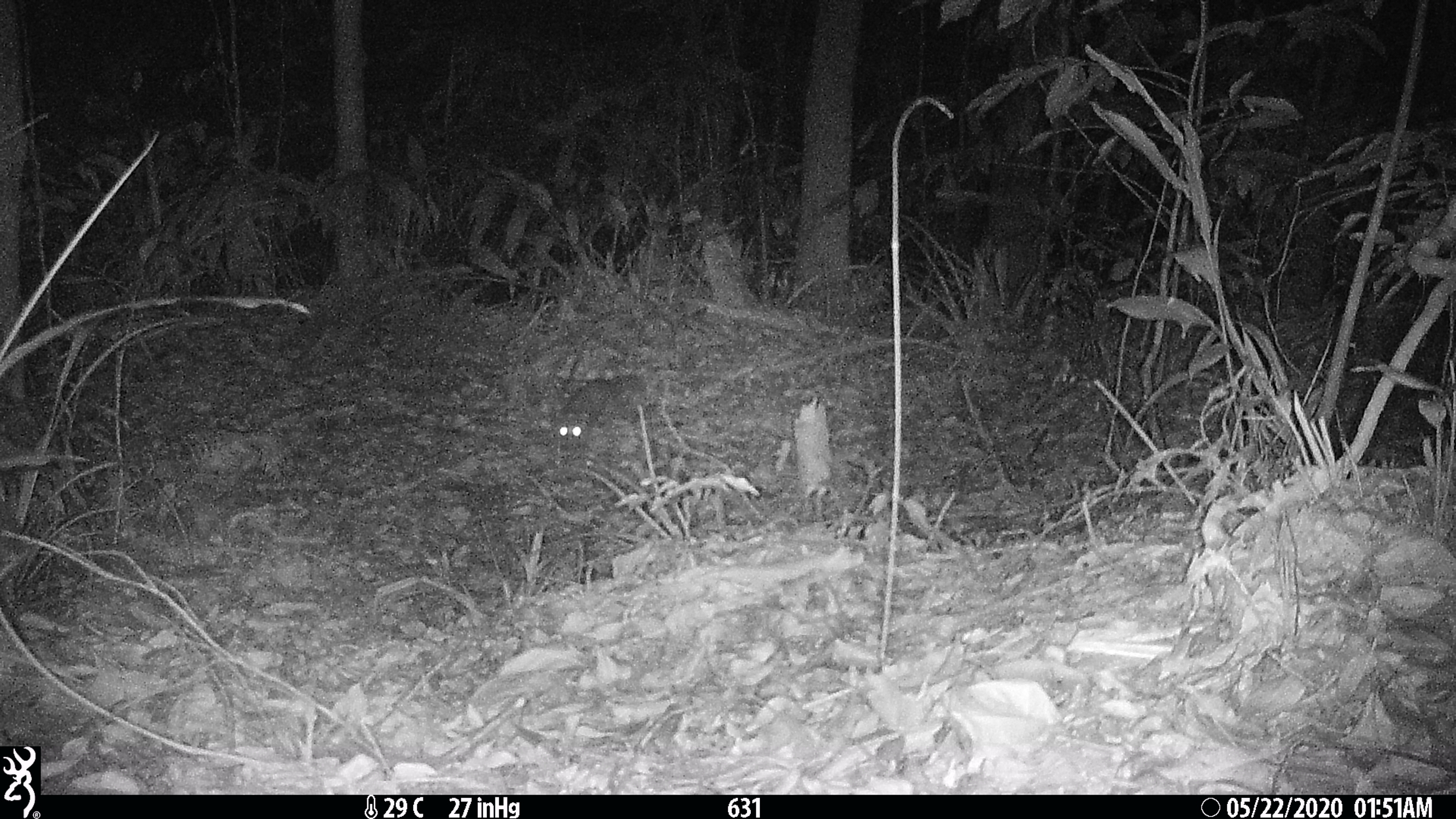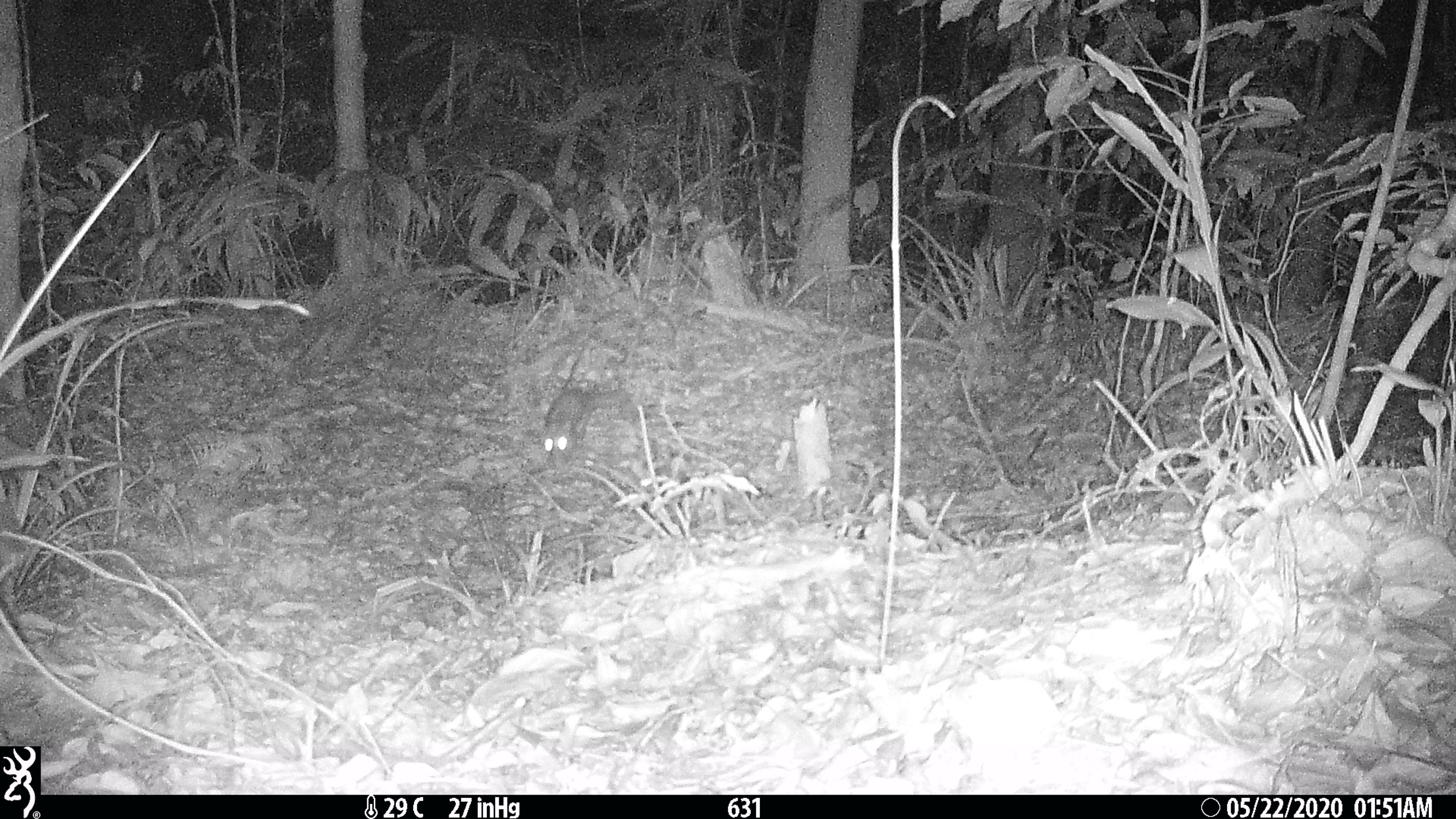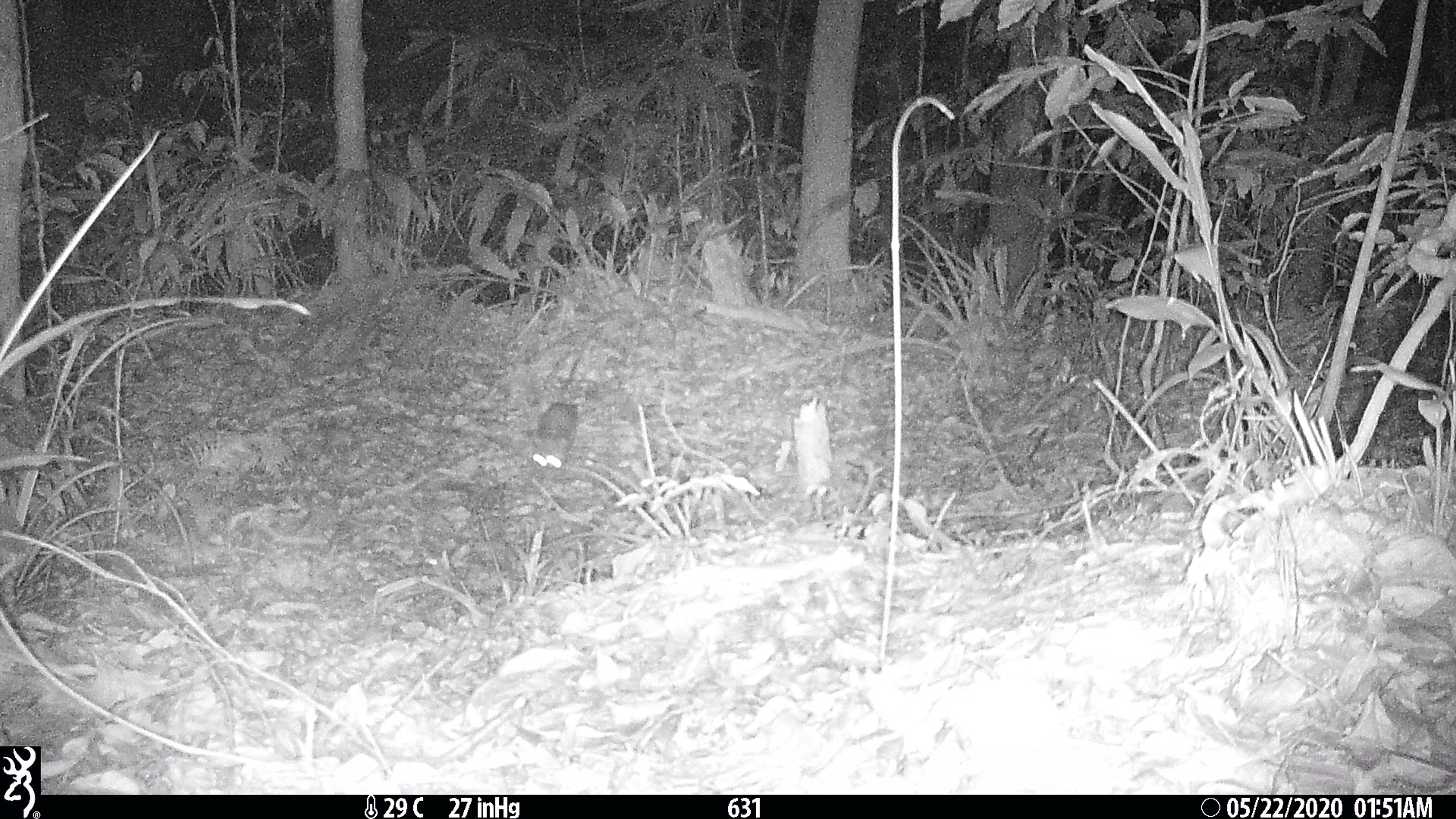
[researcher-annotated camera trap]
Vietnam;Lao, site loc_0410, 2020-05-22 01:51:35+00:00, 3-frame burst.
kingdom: Animalia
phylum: Chordata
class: Mammalia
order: Carnivora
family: Mustelidae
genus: Melogale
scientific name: Melogale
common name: ferret badger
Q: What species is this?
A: Ferret badger (Melogale).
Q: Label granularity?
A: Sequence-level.